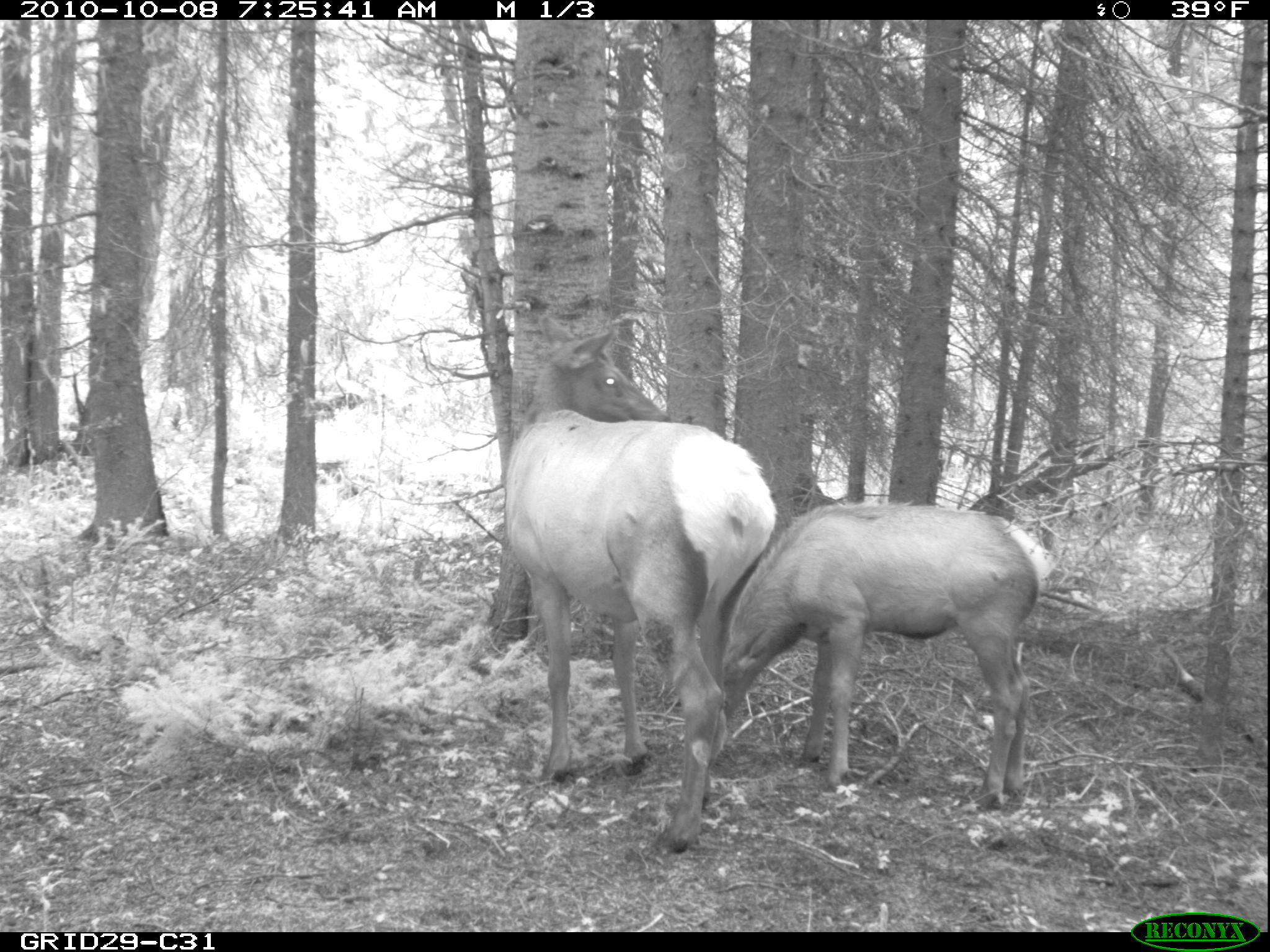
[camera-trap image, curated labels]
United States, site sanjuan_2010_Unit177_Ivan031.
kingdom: Animalia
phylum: Chordata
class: Mammalia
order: Artiodactyla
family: Cervidae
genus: Cervus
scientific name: Cervus elaphus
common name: red deer